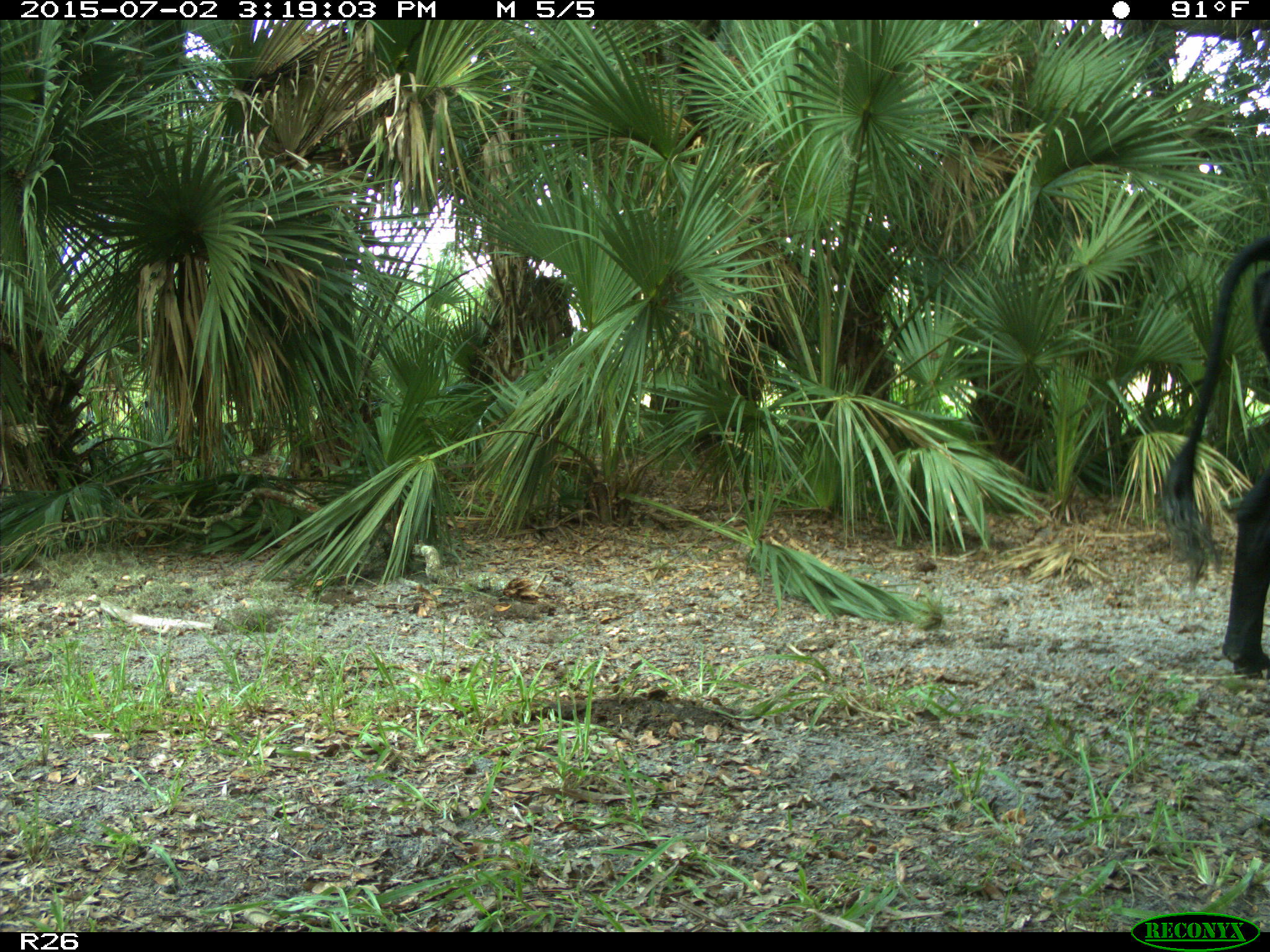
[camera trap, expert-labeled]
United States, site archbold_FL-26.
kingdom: Animalia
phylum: Chordata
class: Mammalia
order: Artiodactyla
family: Bovidae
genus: Bos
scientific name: Bos taurus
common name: domestic cow